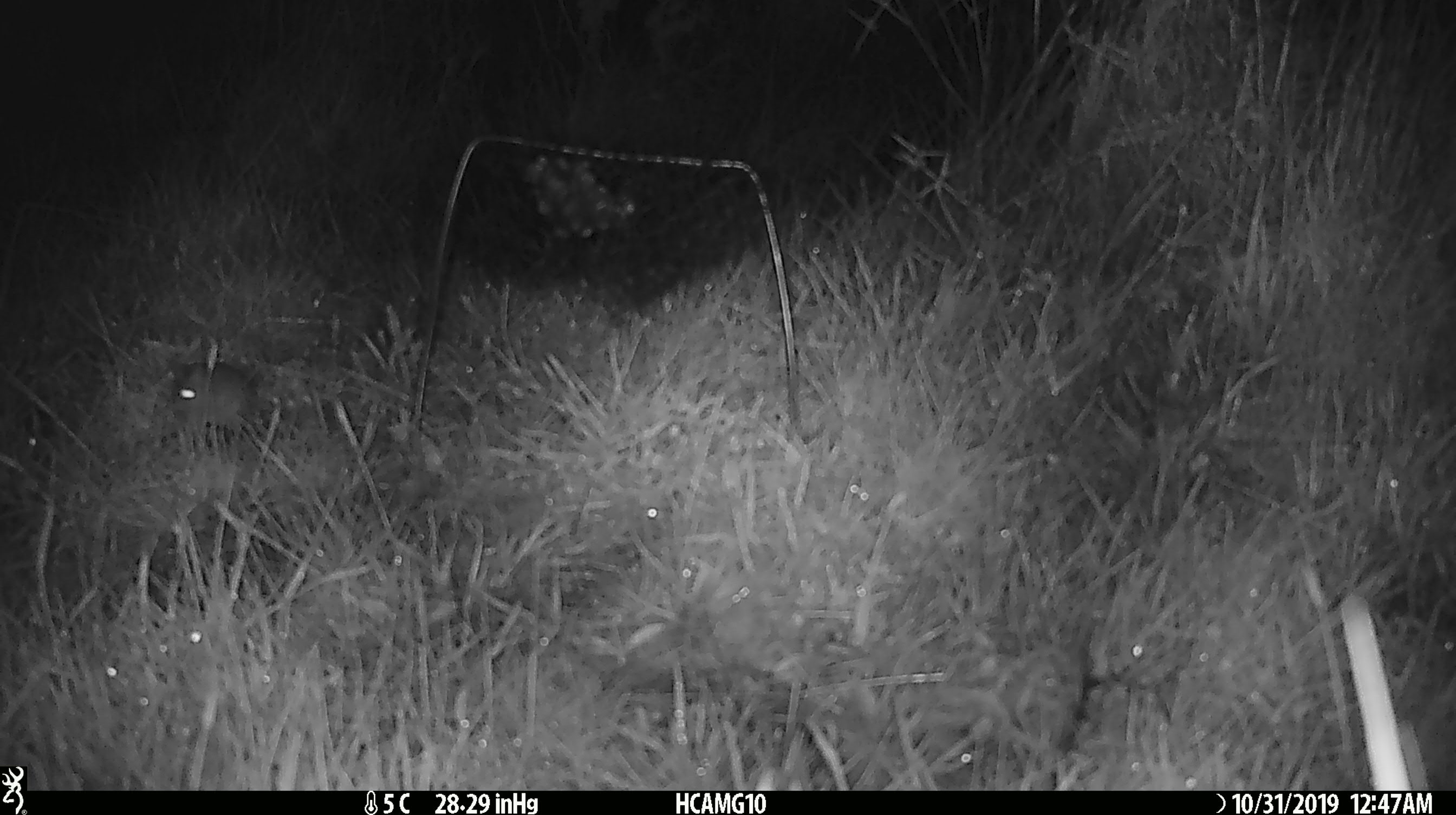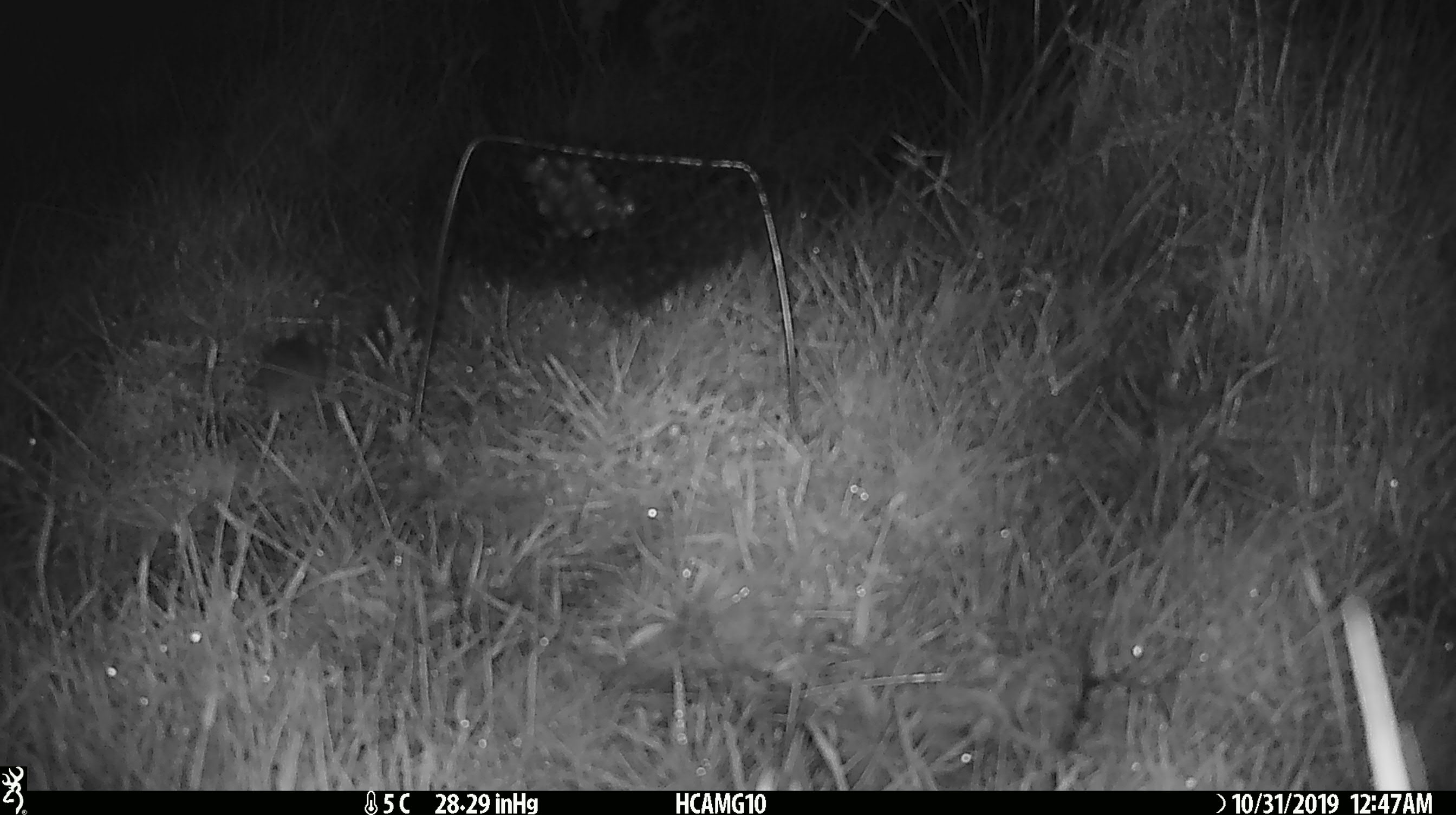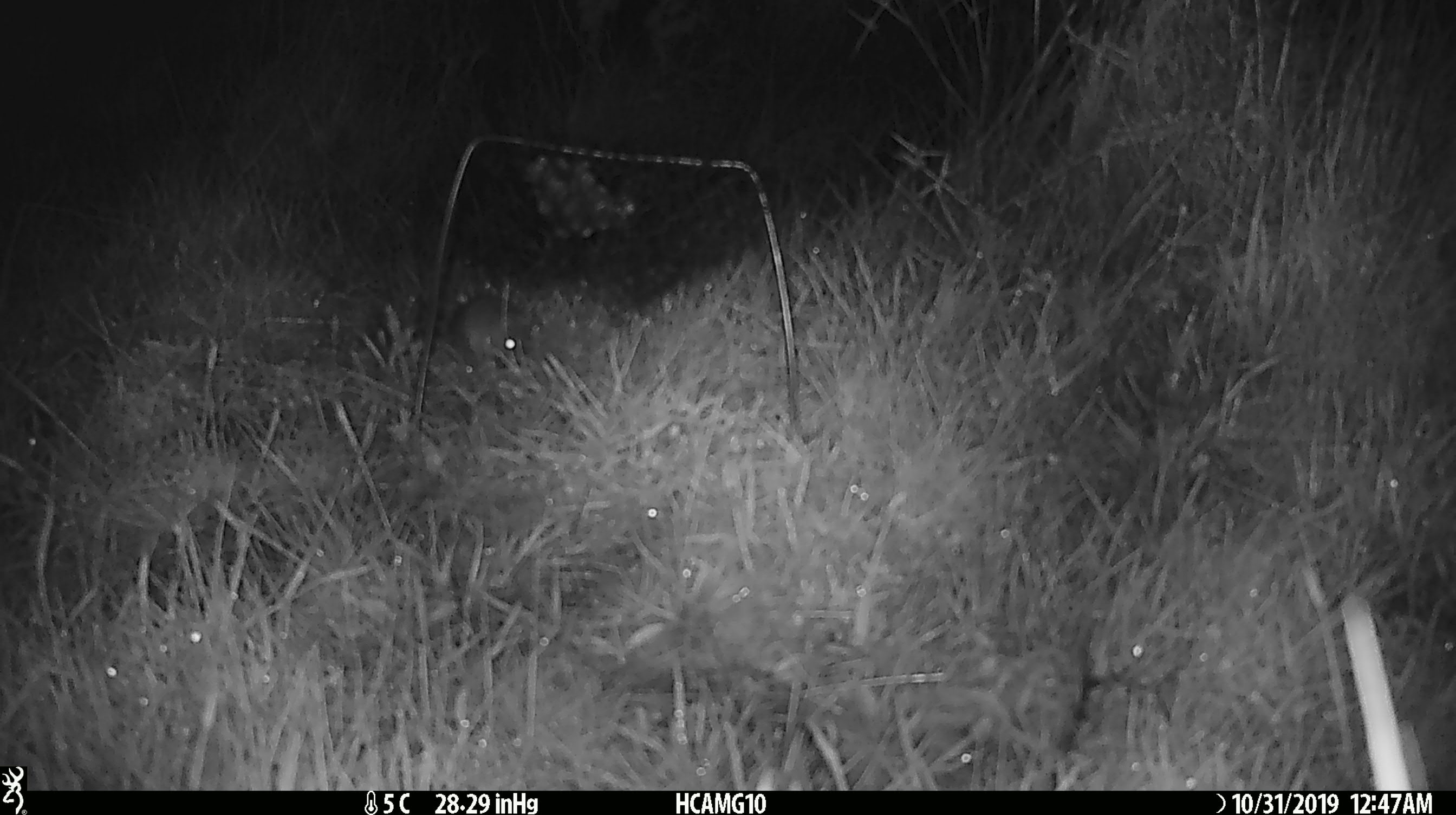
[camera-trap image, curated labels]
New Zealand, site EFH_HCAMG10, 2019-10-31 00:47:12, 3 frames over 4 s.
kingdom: Animalia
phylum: Chordata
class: Mammalia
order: Rodentia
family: Muridae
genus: Mus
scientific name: Mus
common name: mouse